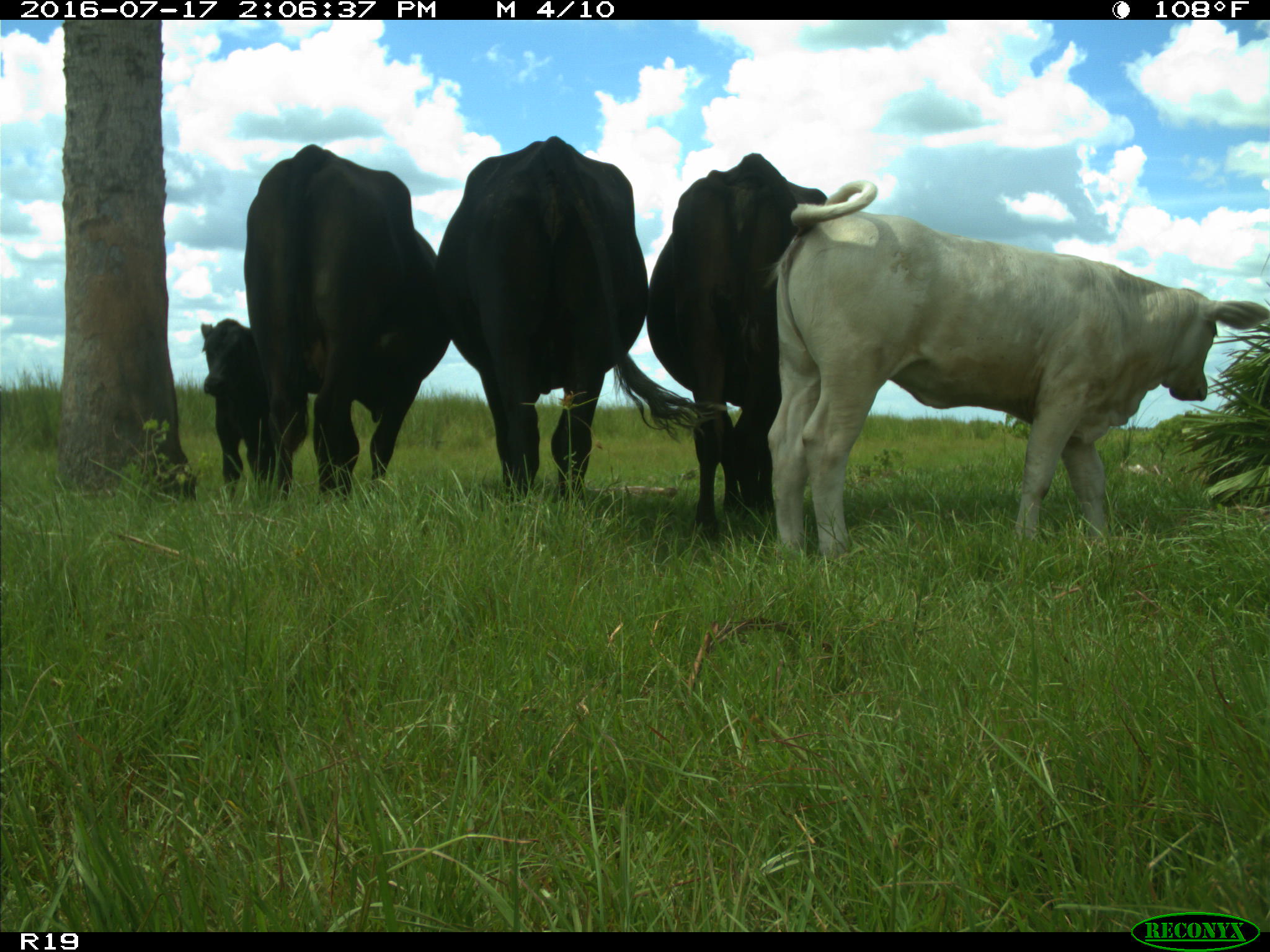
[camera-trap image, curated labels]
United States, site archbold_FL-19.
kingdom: Animalia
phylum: Chordata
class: Mammalia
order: Artiodactyla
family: Bovidae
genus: Bos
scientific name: Bos taurus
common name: domestic cow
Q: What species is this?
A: Bos taurus (domestic cow).